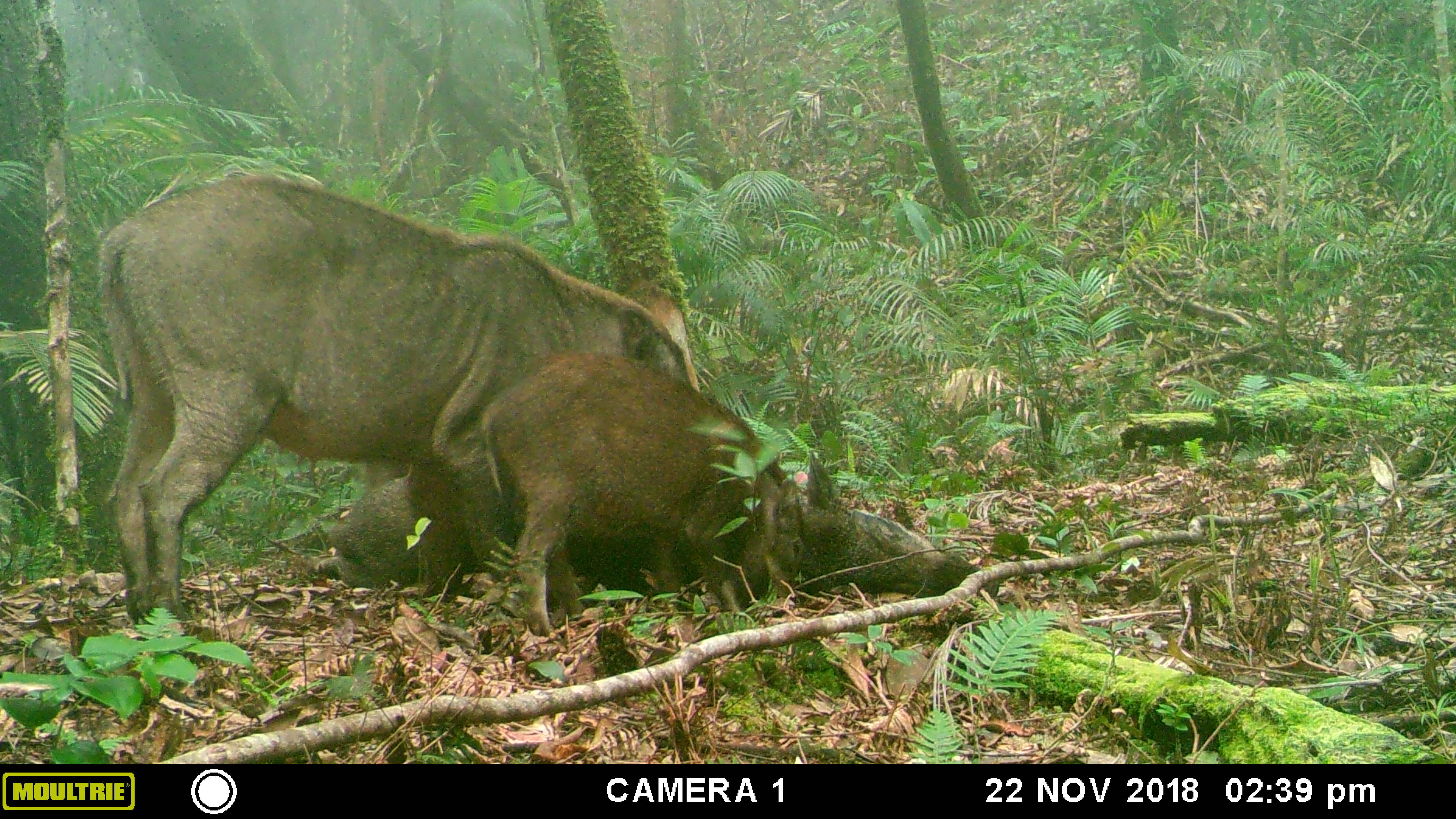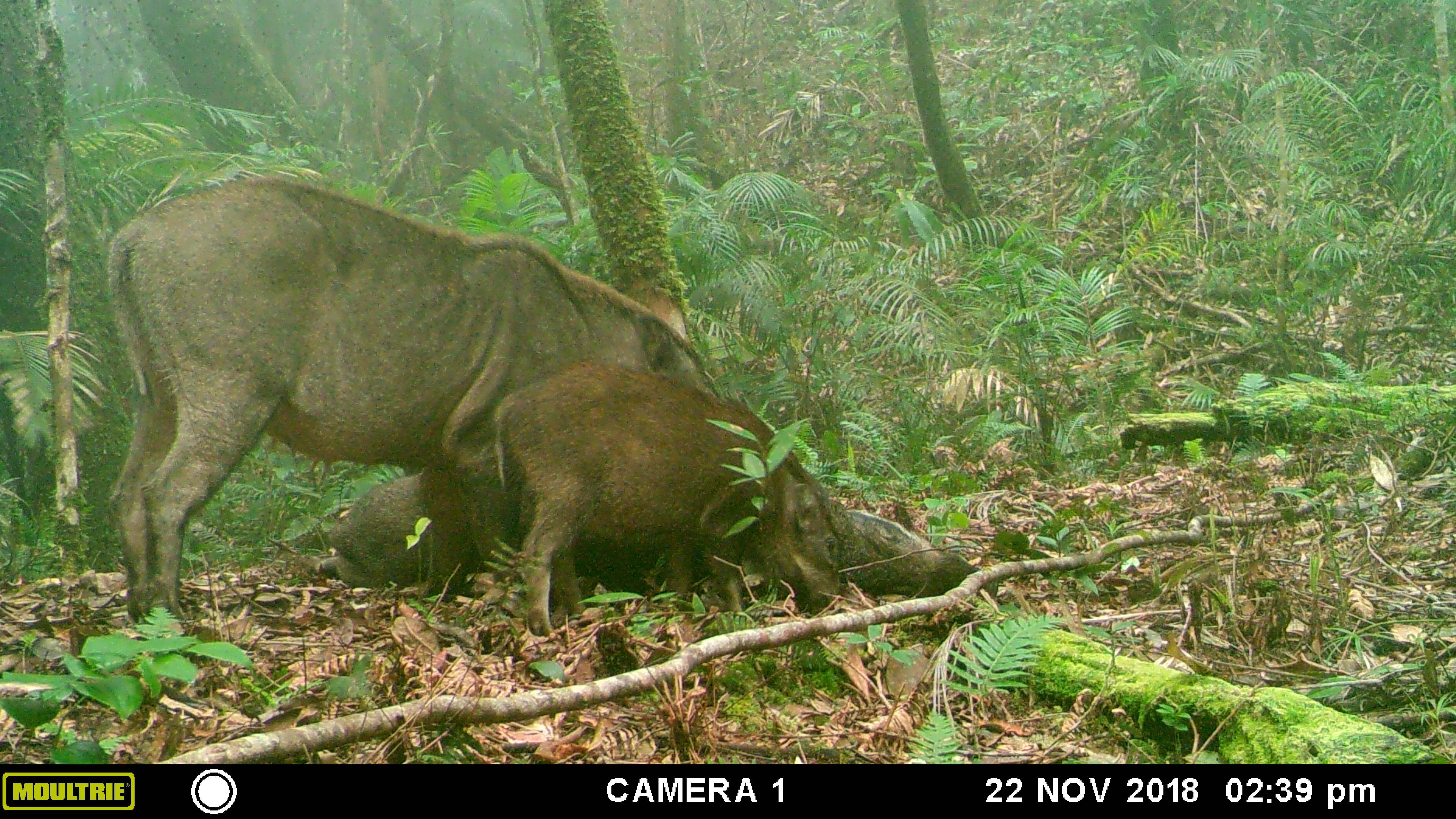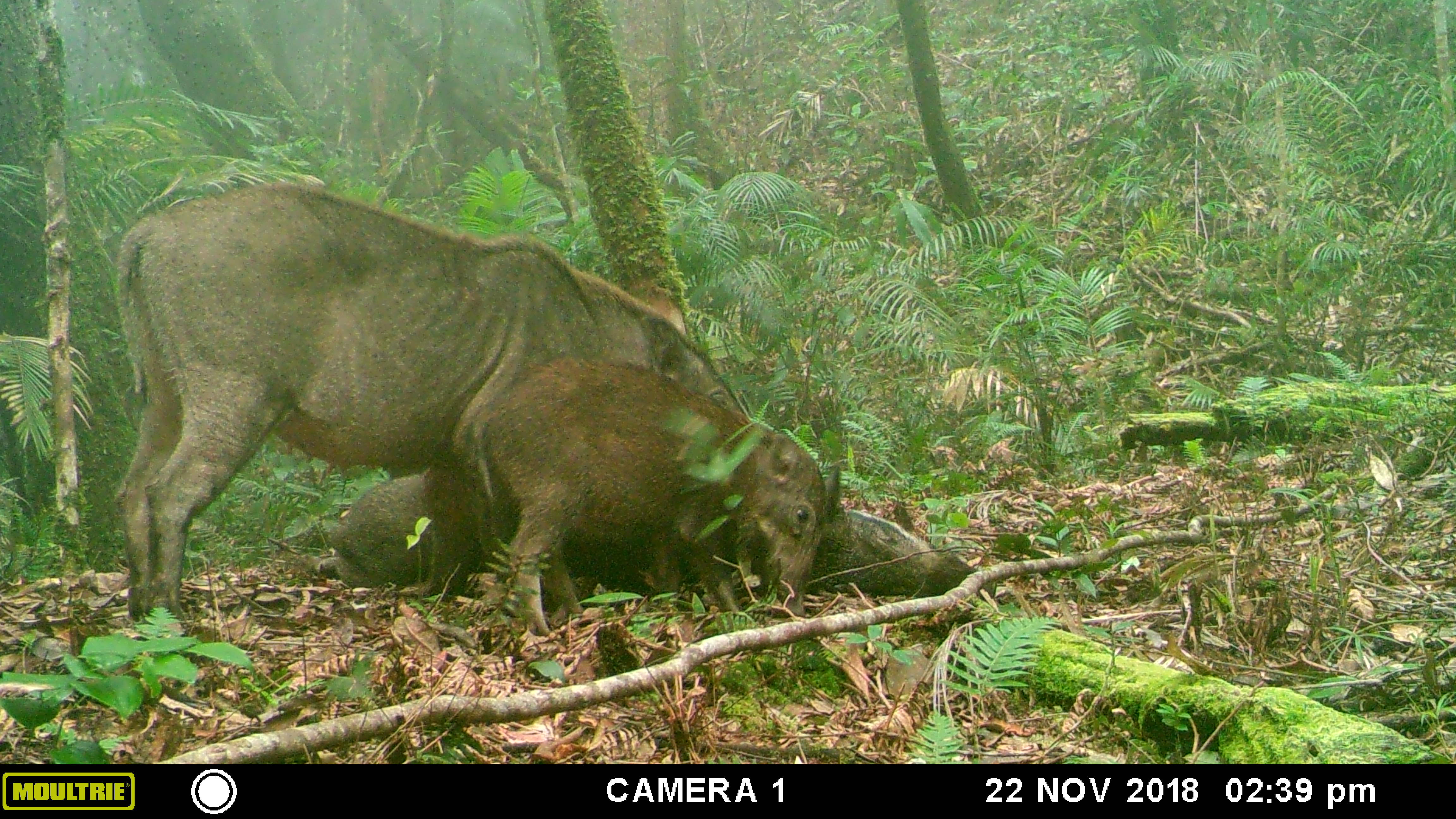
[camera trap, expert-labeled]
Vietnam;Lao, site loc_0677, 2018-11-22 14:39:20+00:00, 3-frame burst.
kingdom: Animalia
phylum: Chordata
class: Mammalia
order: Artiodactyla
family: Suidae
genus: Sus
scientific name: Sus scrofa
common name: eurasian wild pig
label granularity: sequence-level